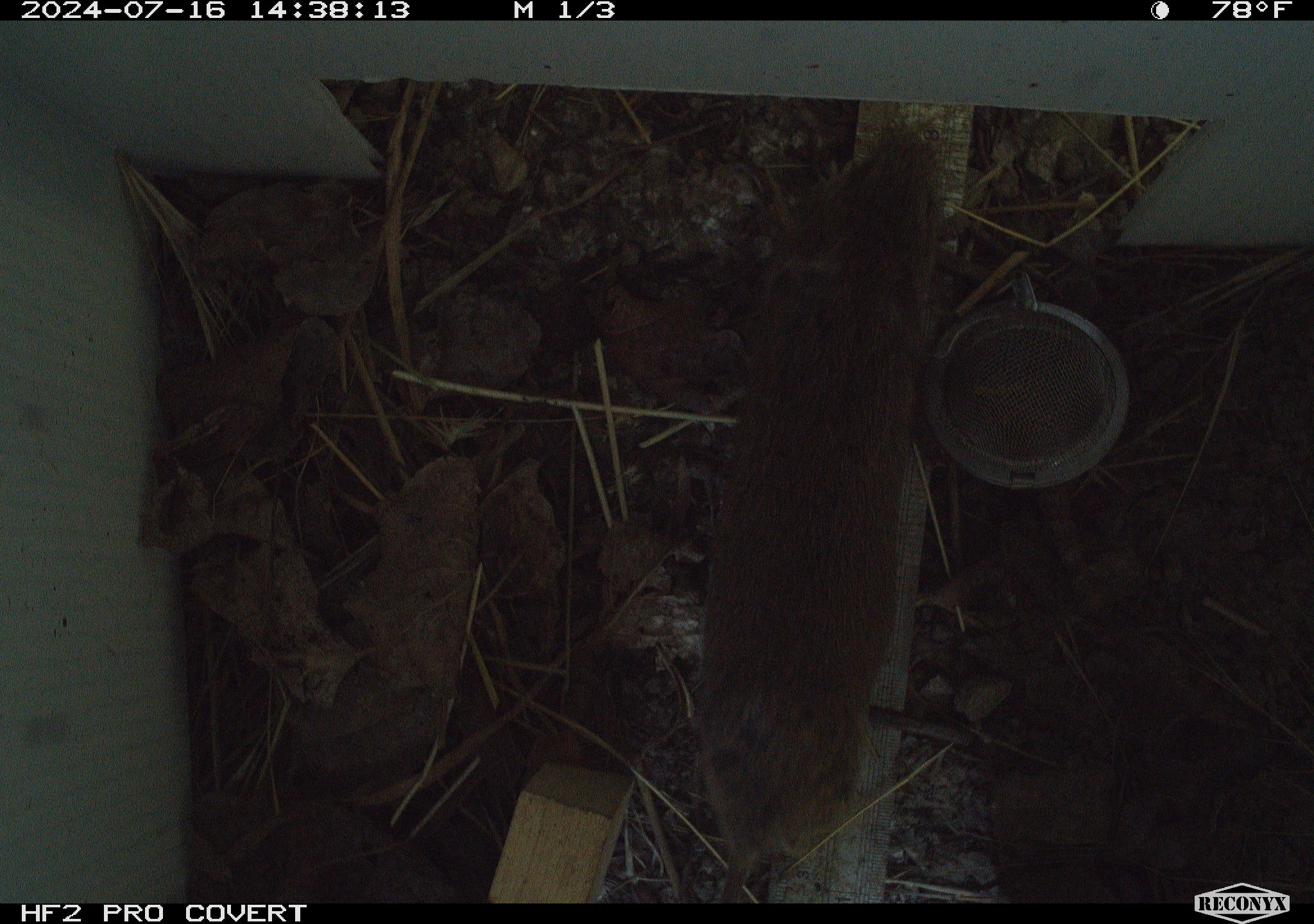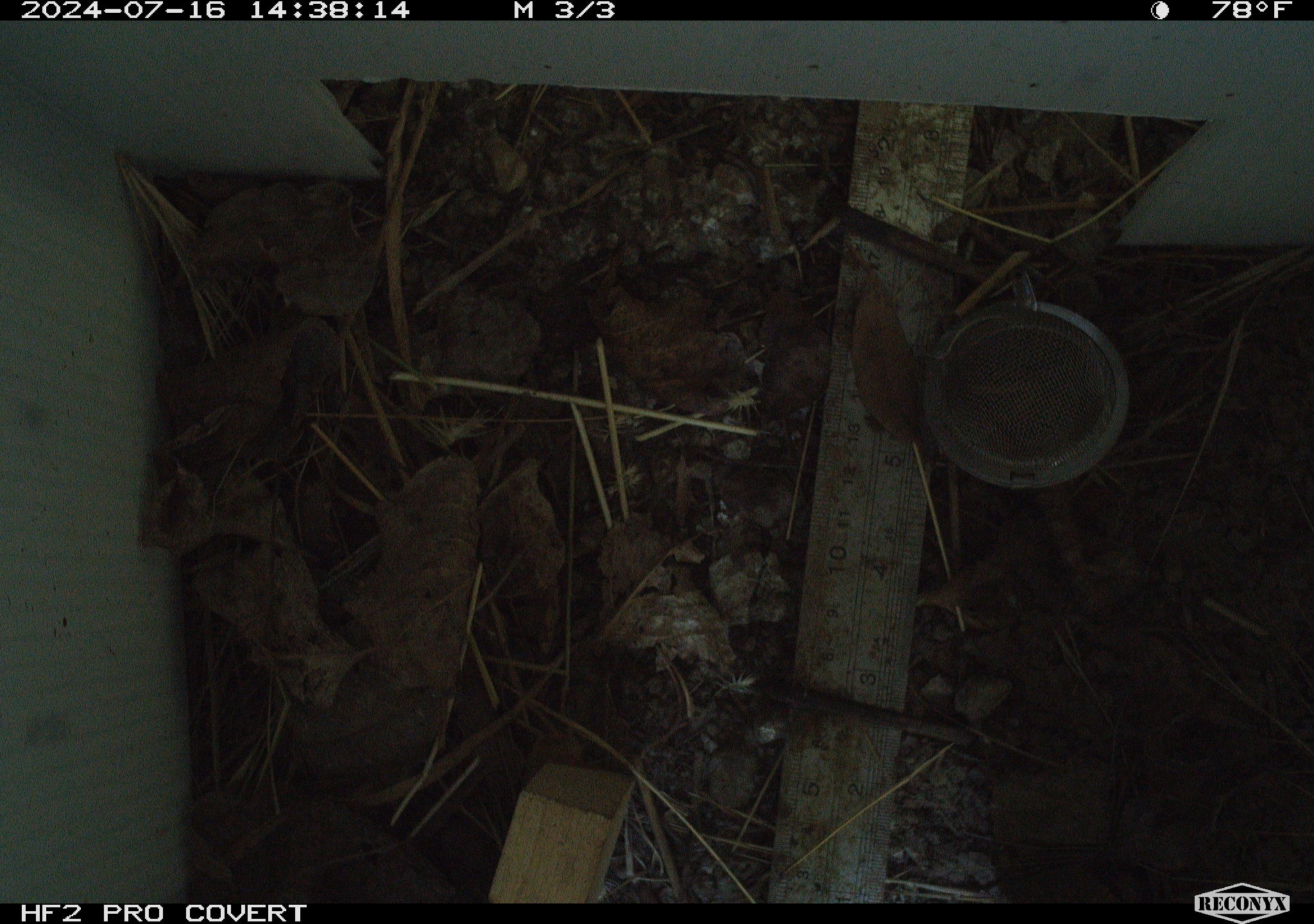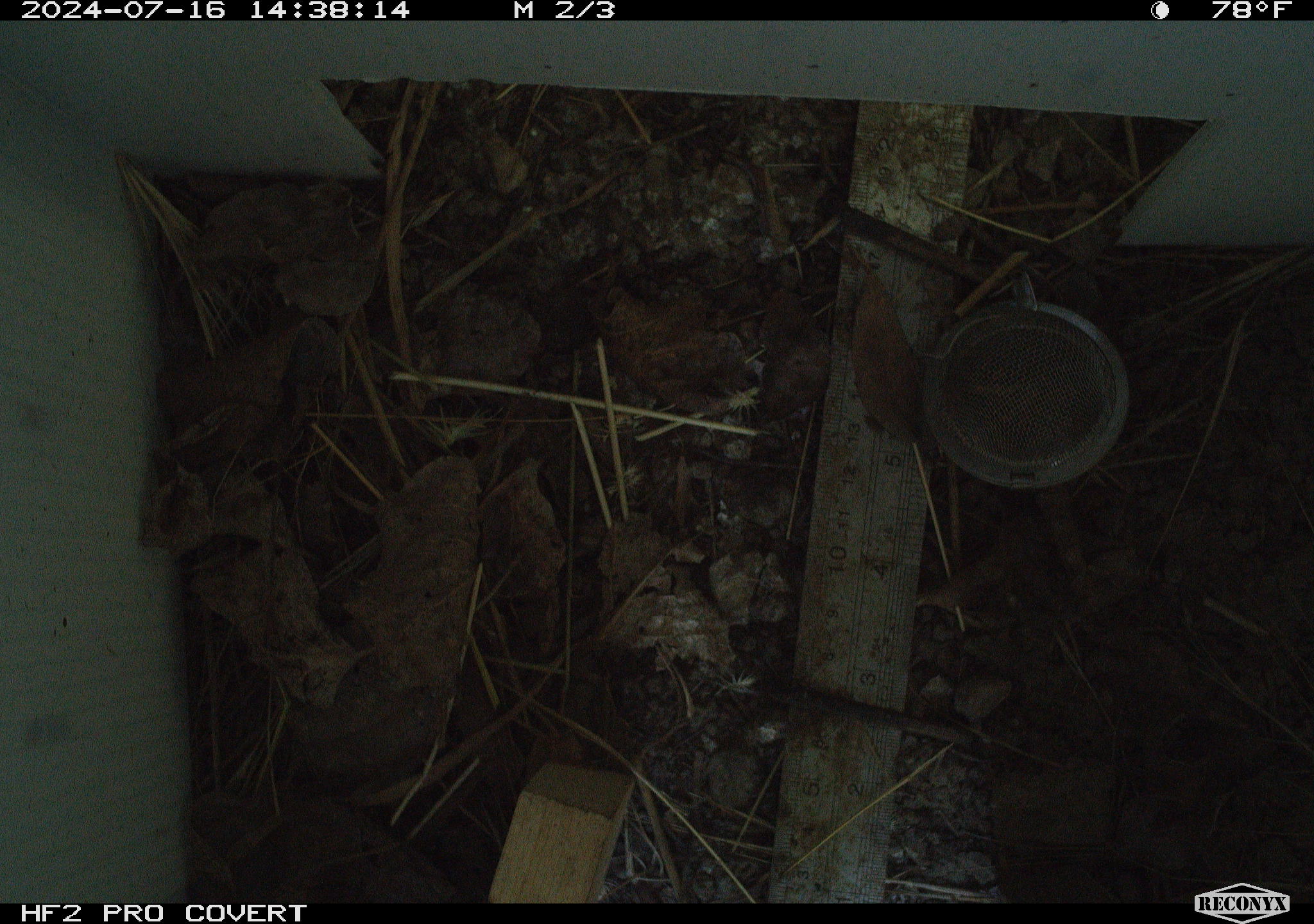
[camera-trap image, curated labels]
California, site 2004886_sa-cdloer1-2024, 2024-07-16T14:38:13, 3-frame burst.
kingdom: Animalia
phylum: Chordata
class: Mammalia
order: Rodentia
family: Cricetidae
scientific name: Arvicolinae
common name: voles, lemmings, and muskrats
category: arvicolinae subfamily